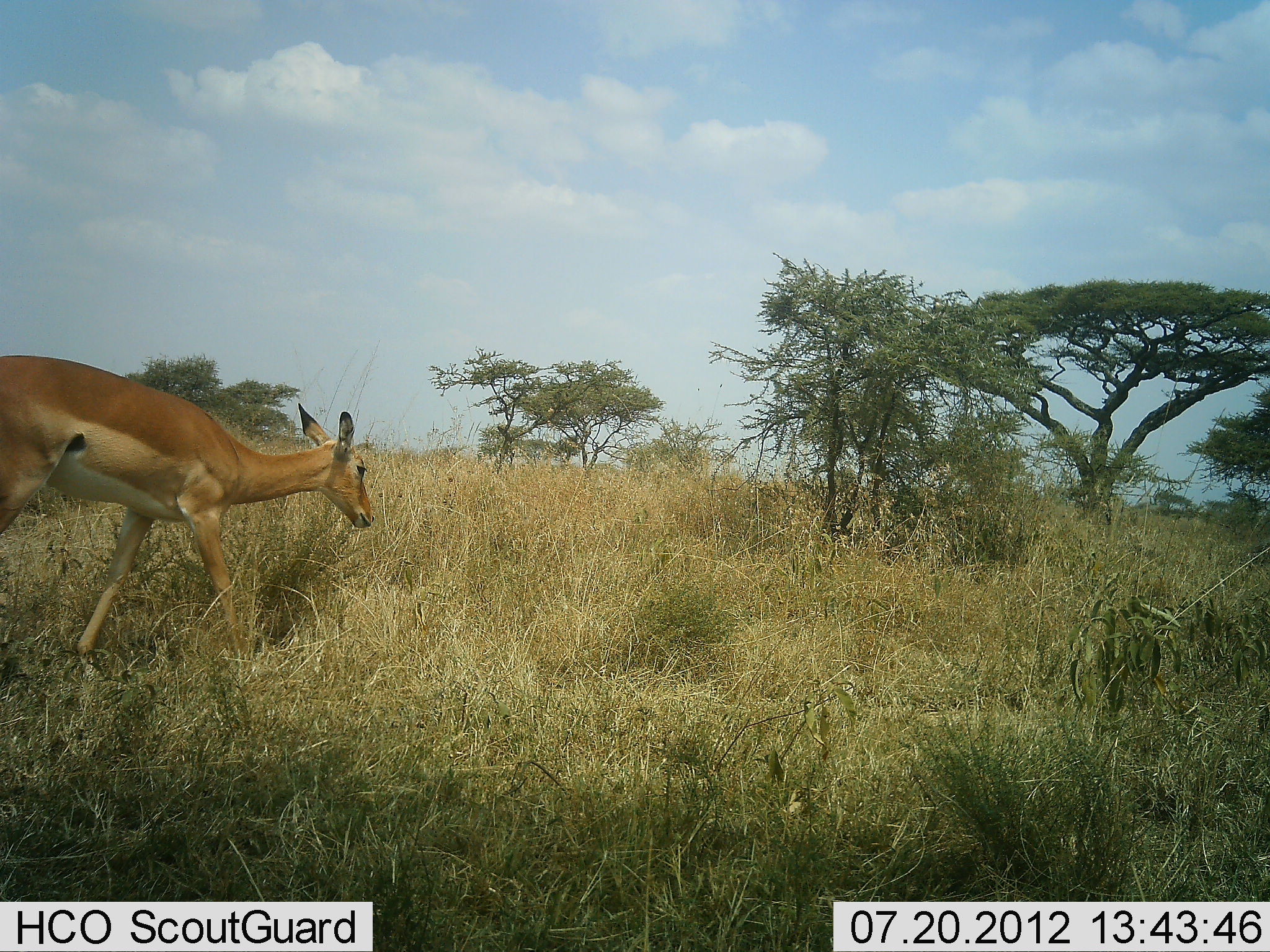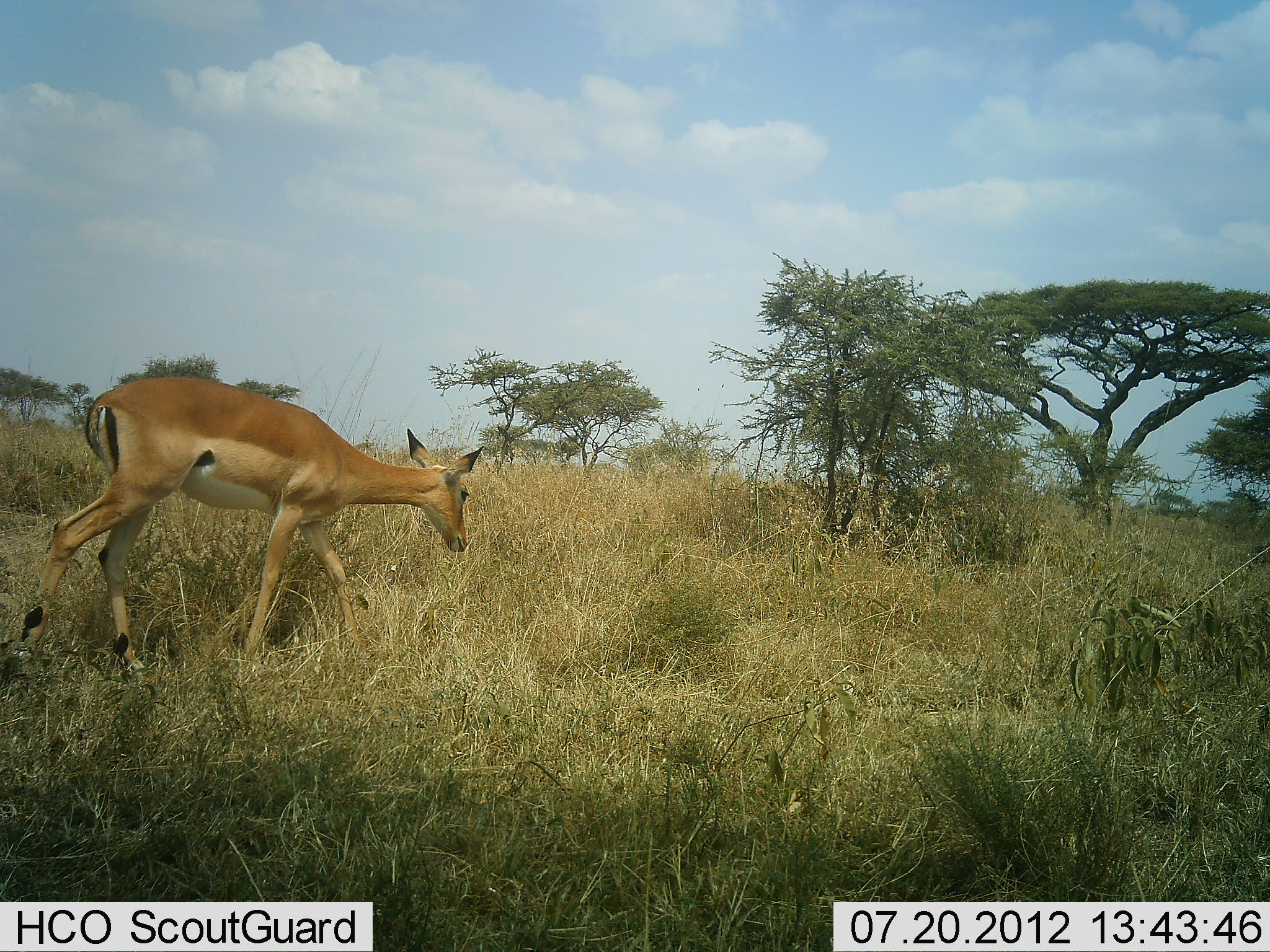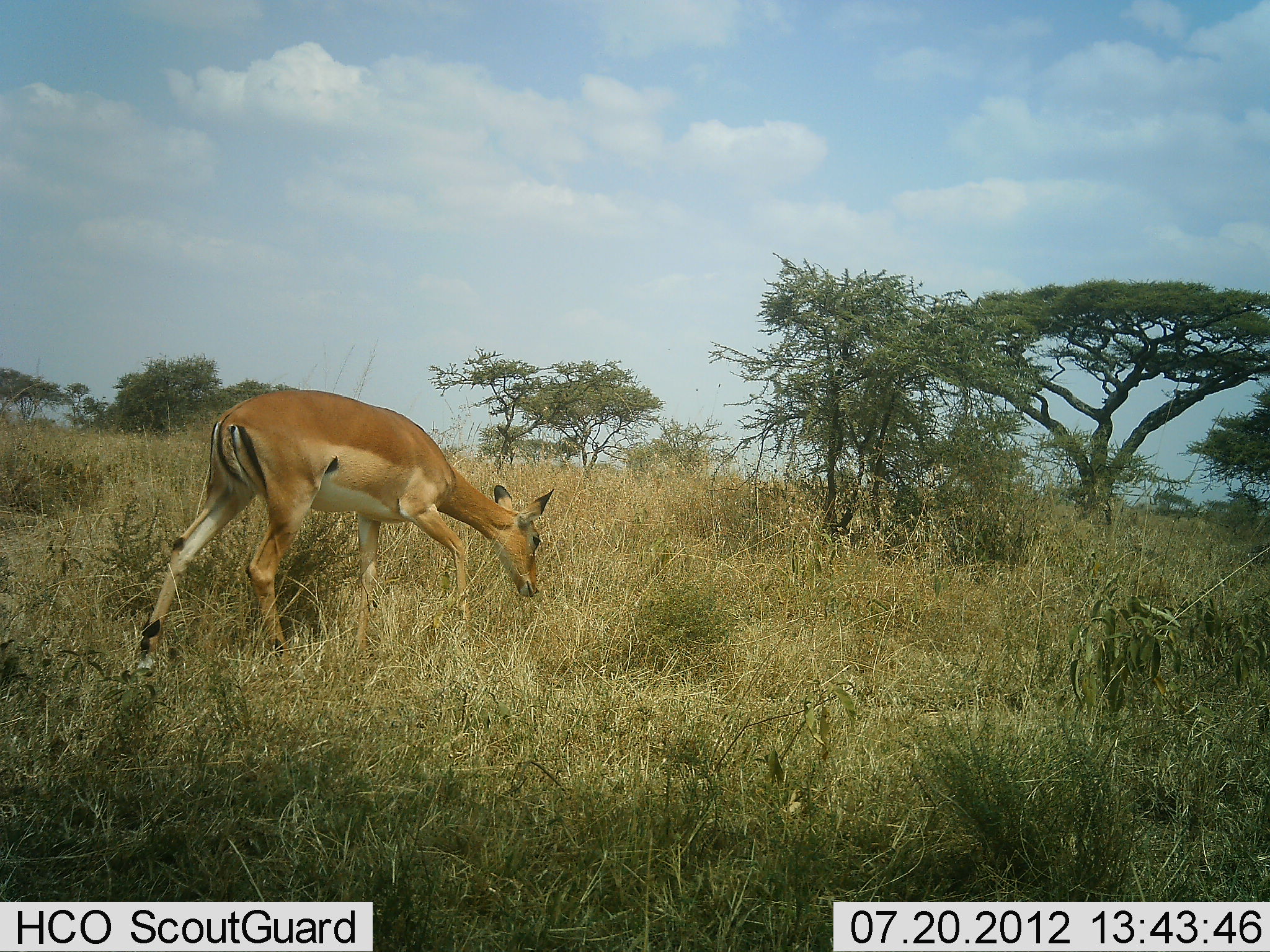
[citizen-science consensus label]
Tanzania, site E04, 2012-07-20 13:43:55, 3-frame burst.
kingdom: Animalia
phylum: Chordata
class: Mammalia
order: Artiodactyla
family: Bovidae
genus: Aepyceros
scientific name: Aepyceros melampus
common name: impala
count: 1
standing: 0%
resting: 0%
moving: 90%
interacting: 0%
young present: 0%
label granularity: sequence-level